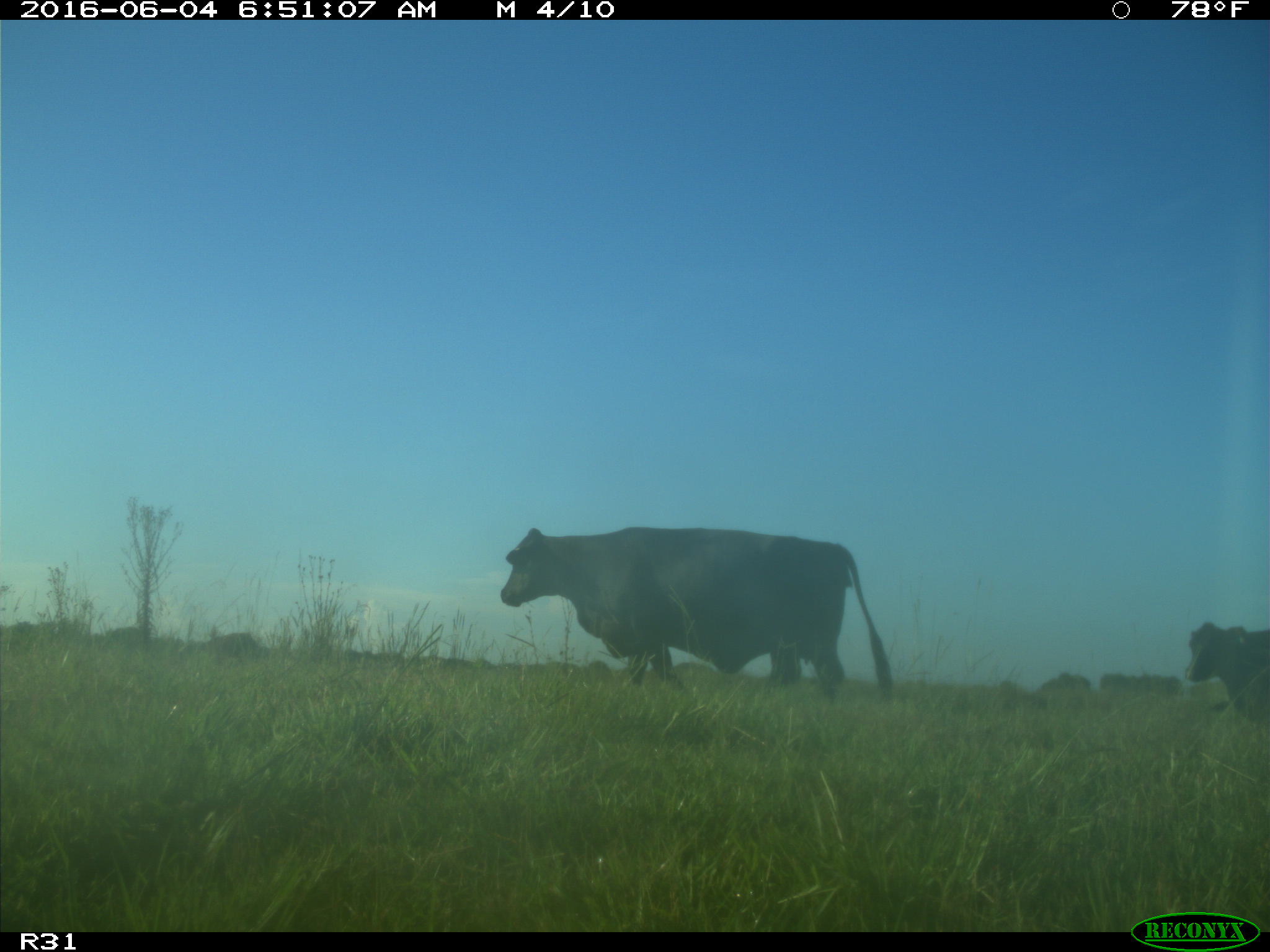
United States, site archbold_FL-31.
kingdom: Animalia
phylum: Chordata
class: Mammalia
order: Artiodactyla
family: Bovidae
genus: Bos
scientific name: Bos taurus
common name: domestic cow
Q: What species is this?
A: Bos taurus (domestic cow).